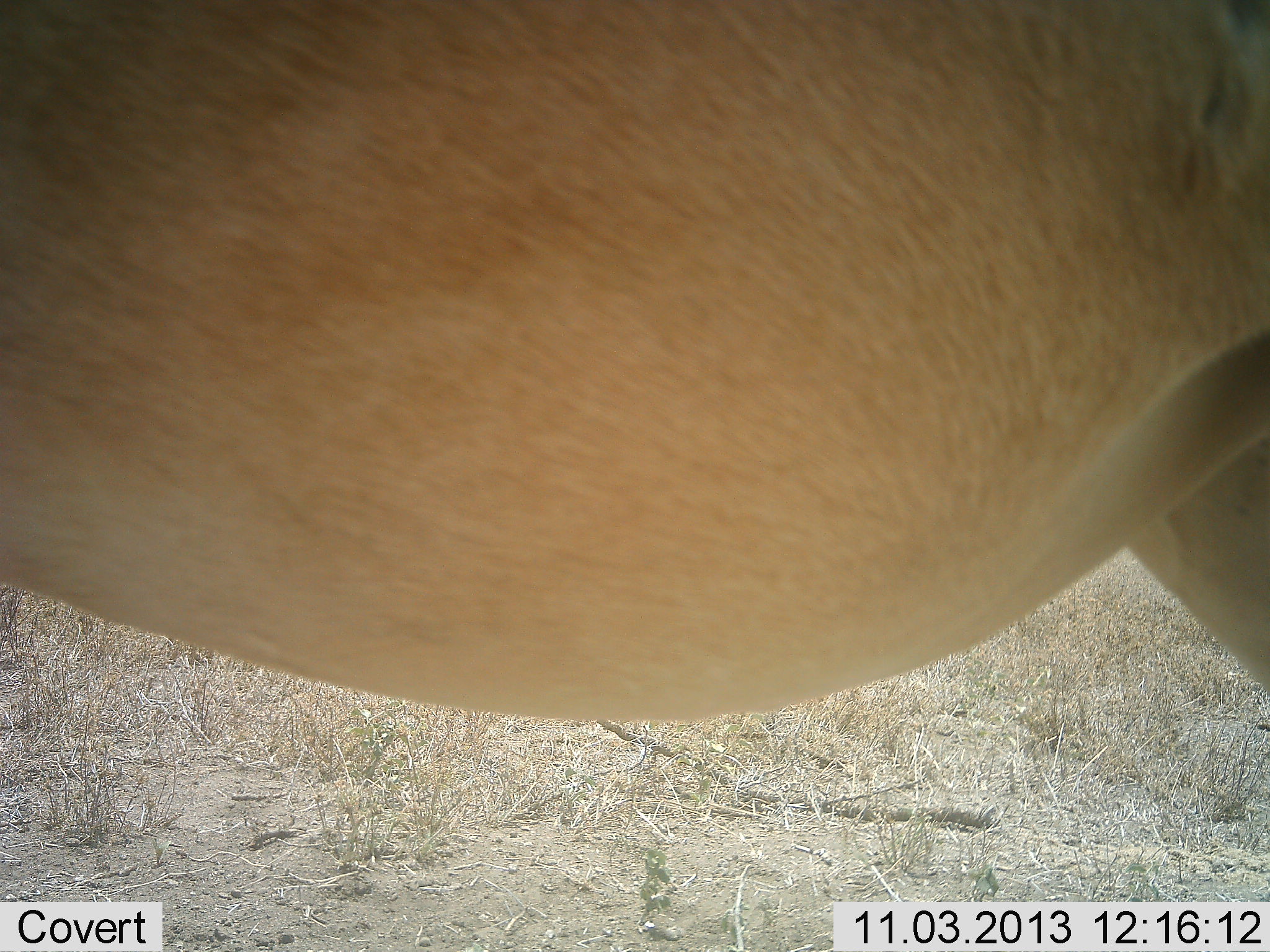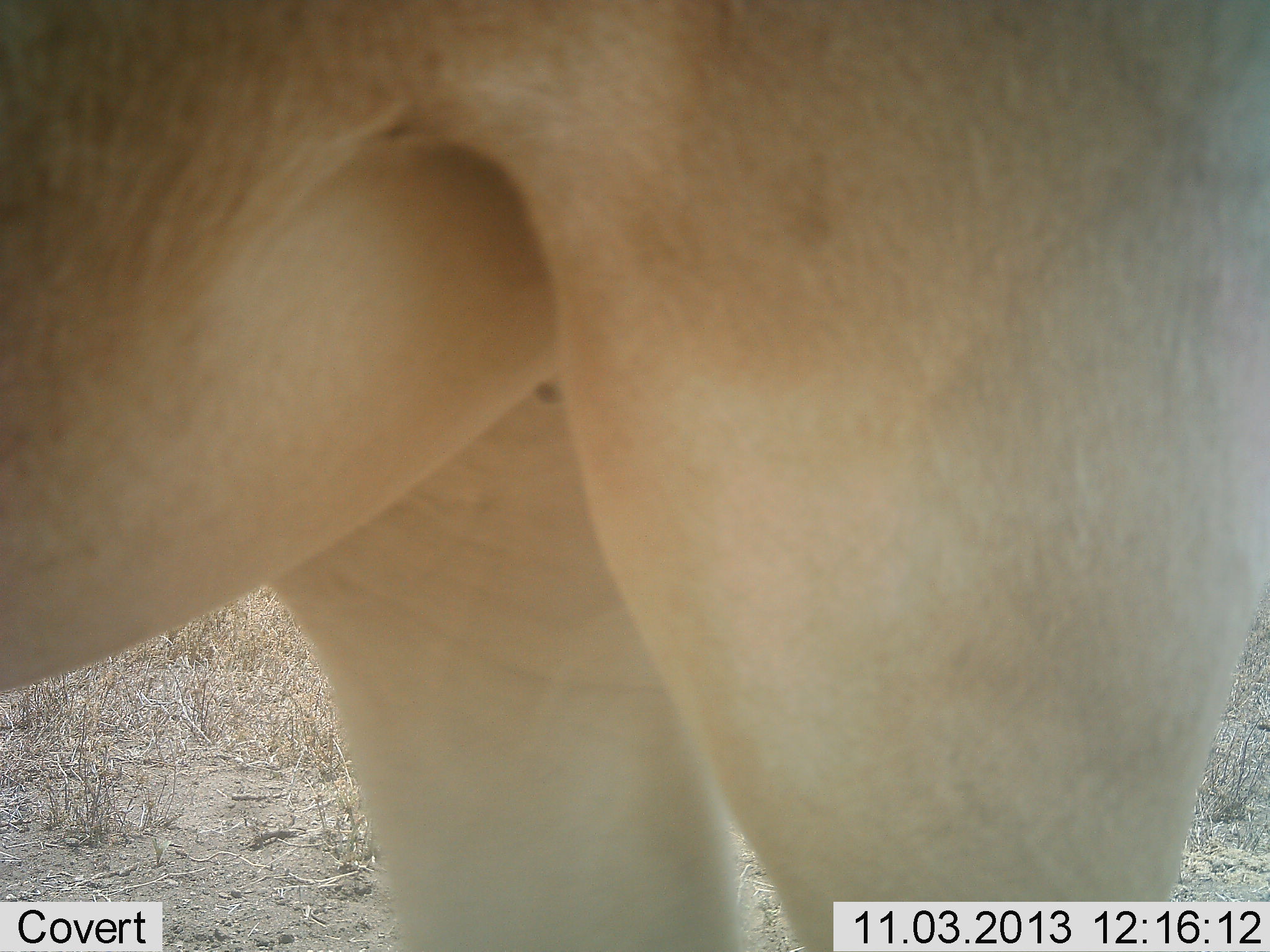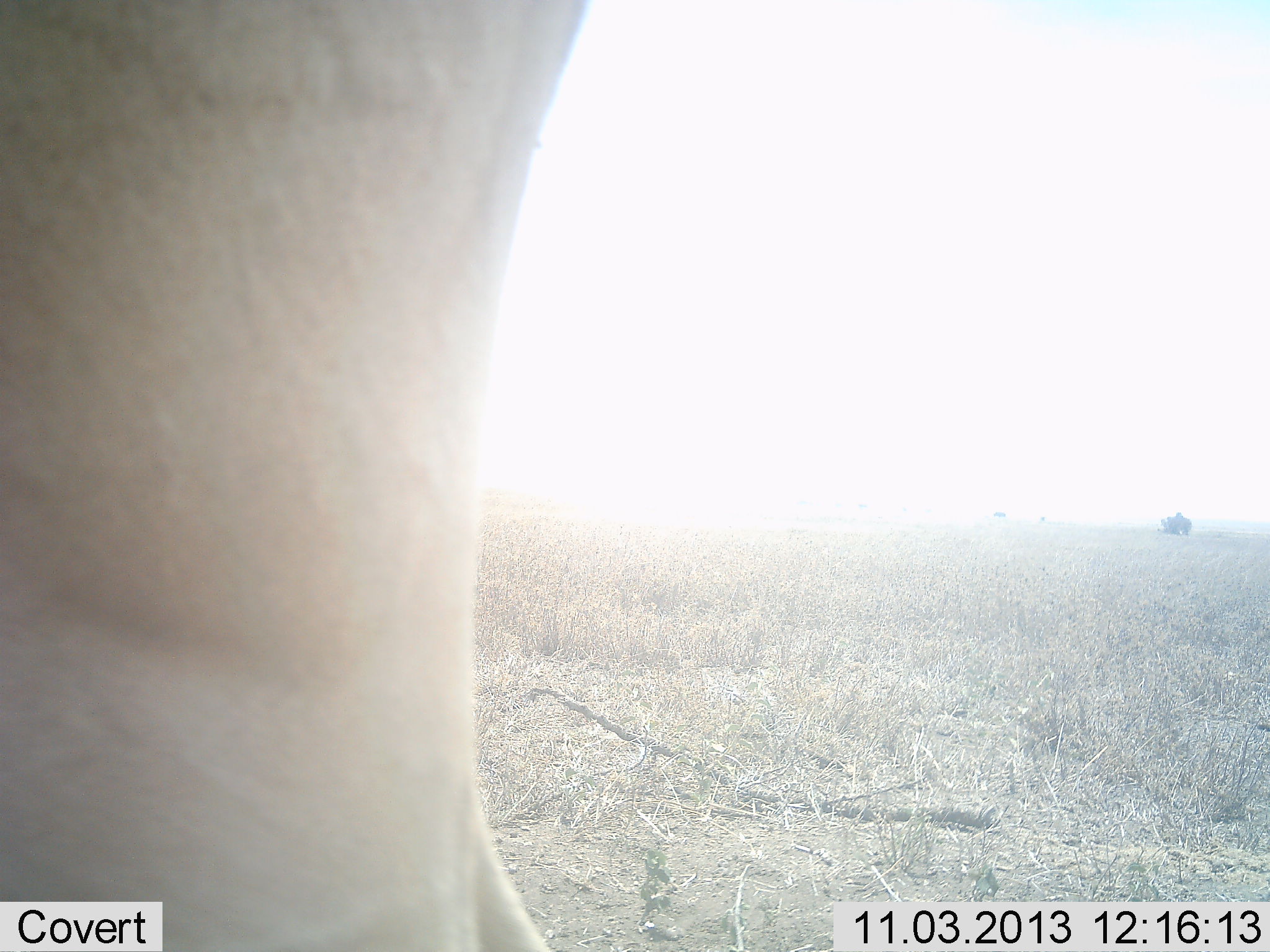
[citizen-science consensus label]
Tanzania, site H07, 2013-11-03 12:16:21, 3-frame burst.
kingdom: Animalia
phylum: Chordata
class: Mammalia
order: Artiodactyla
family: Bovidae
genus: Alcelaphus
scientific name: Alcelaphus buselaphus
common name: hartebeest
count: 1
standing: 33%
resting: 0%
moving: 67%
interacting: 0%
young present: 0%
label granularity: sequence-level